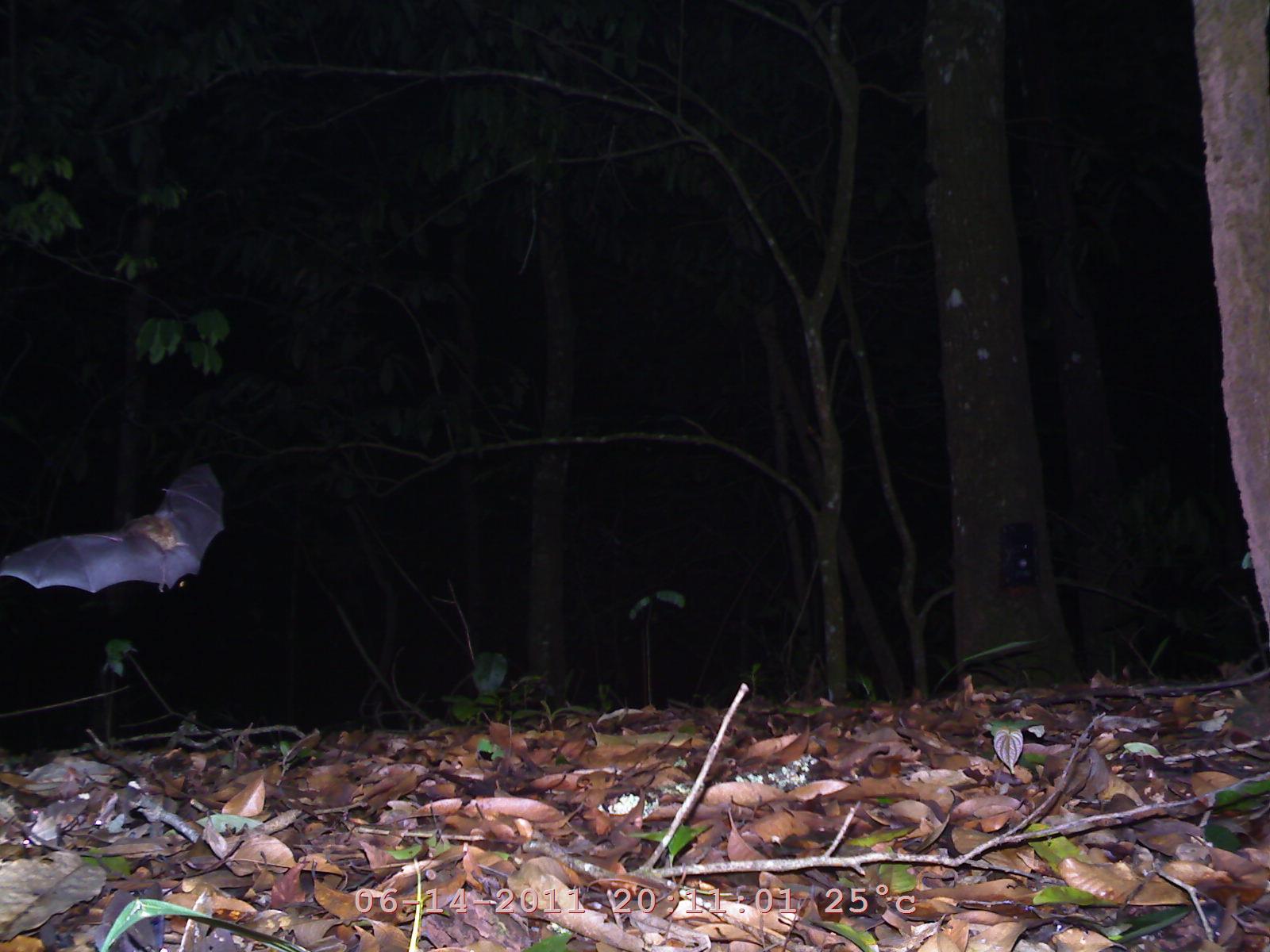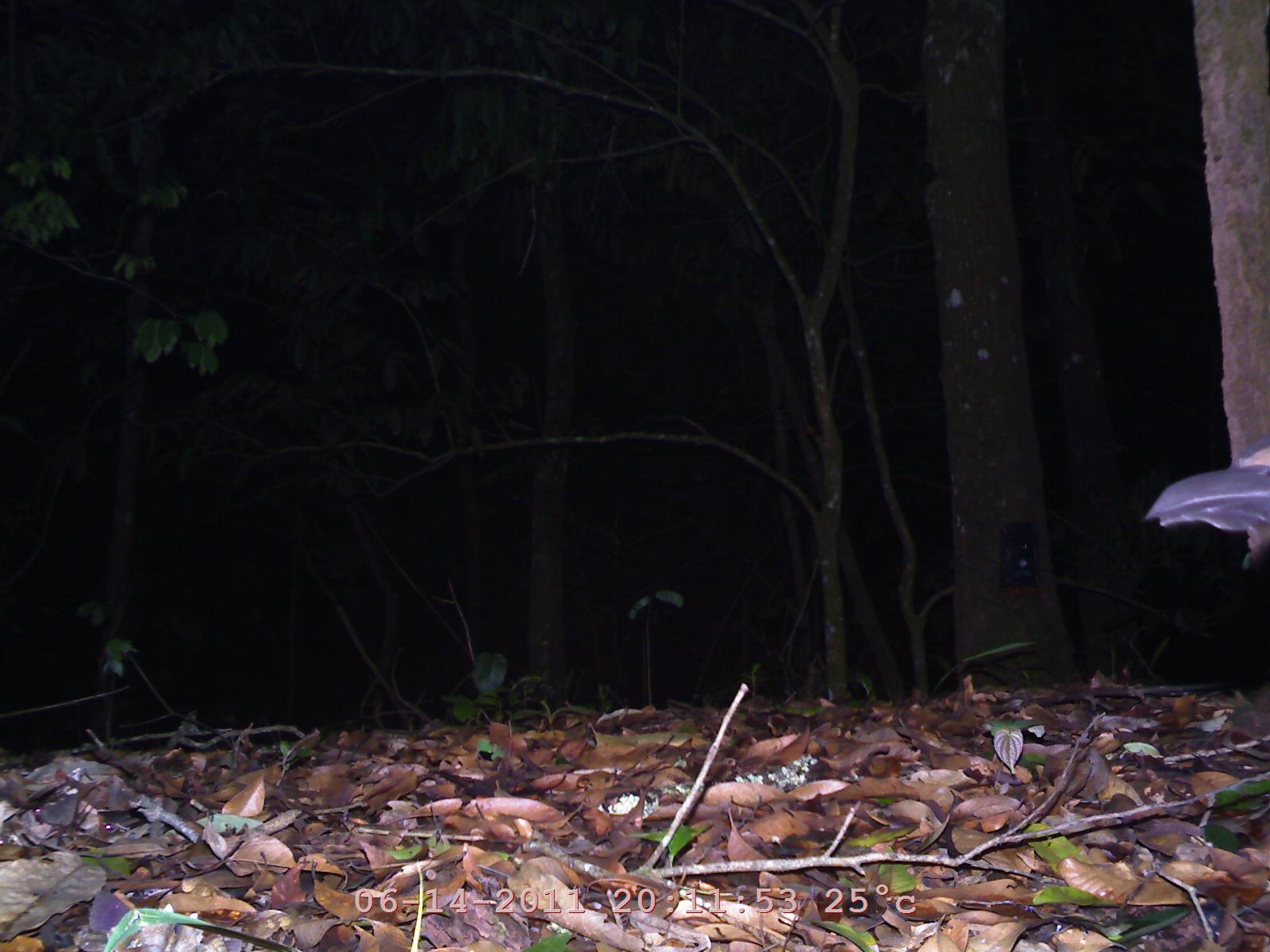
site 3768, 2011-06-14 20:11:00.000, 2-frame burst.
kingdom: Animalia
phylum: Chordata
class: Mammalia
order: Chiroptera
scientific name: Chiroptera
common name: bats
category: unknown bat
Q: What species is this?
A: Unknown bat (bats) (Chiroptera).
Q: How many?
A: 1.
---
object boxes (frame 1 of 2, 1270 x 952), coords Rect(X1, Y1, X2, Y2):
unknown bat: Rect(0, 460, 227, 594)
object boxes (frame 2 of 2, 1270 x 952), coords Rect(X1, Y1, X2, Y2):
unknown bat: Rect(1139, 428, 1267, 570)